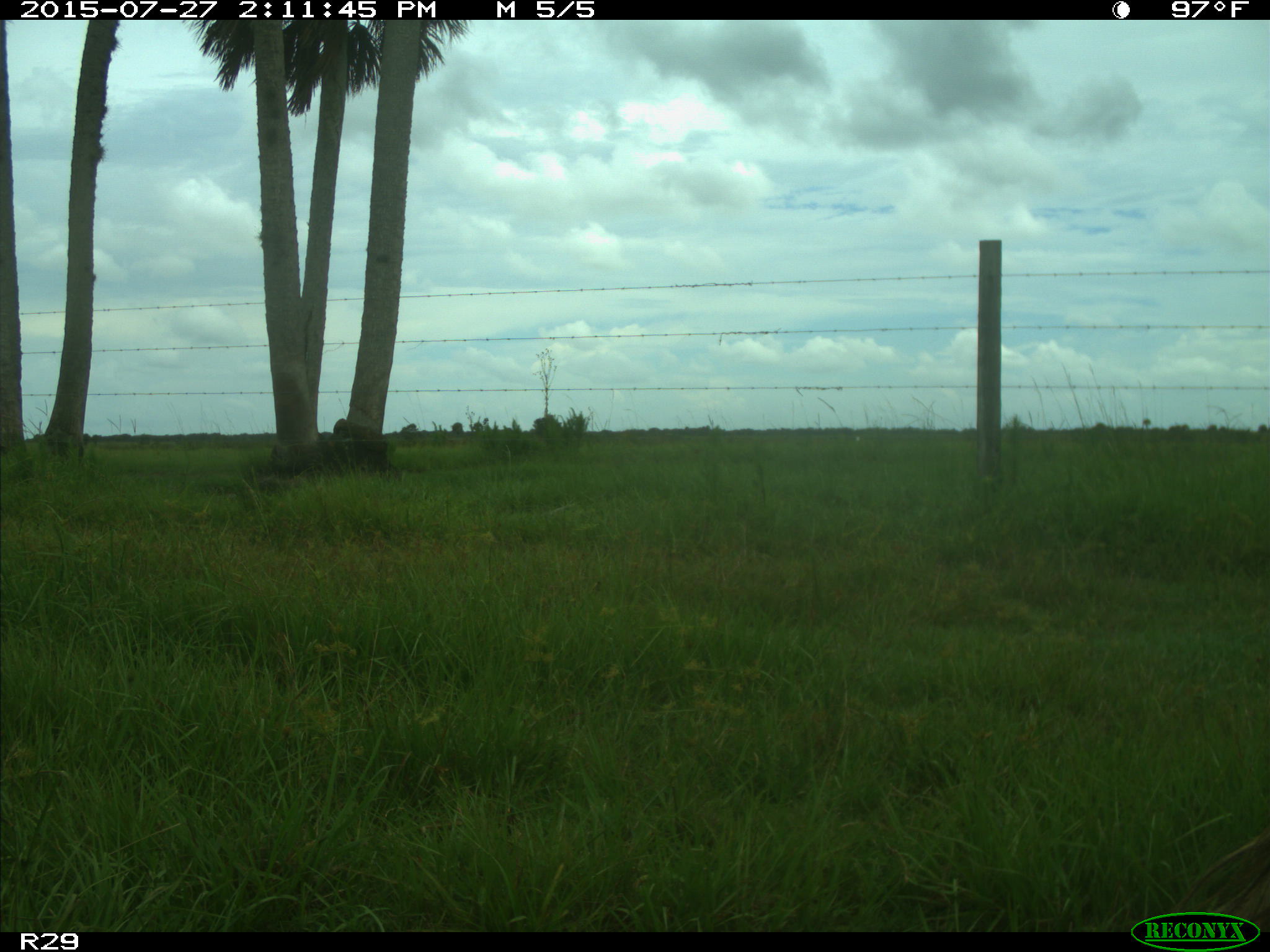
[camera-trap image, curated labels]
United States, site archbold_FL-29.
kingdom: Animalia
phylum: Chordata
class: Mammalia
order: Artiodactyla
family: Bovidae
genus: Bos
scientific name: Bos taurus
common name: domestic cow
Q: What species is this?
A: Bos taurus (domestic cow).